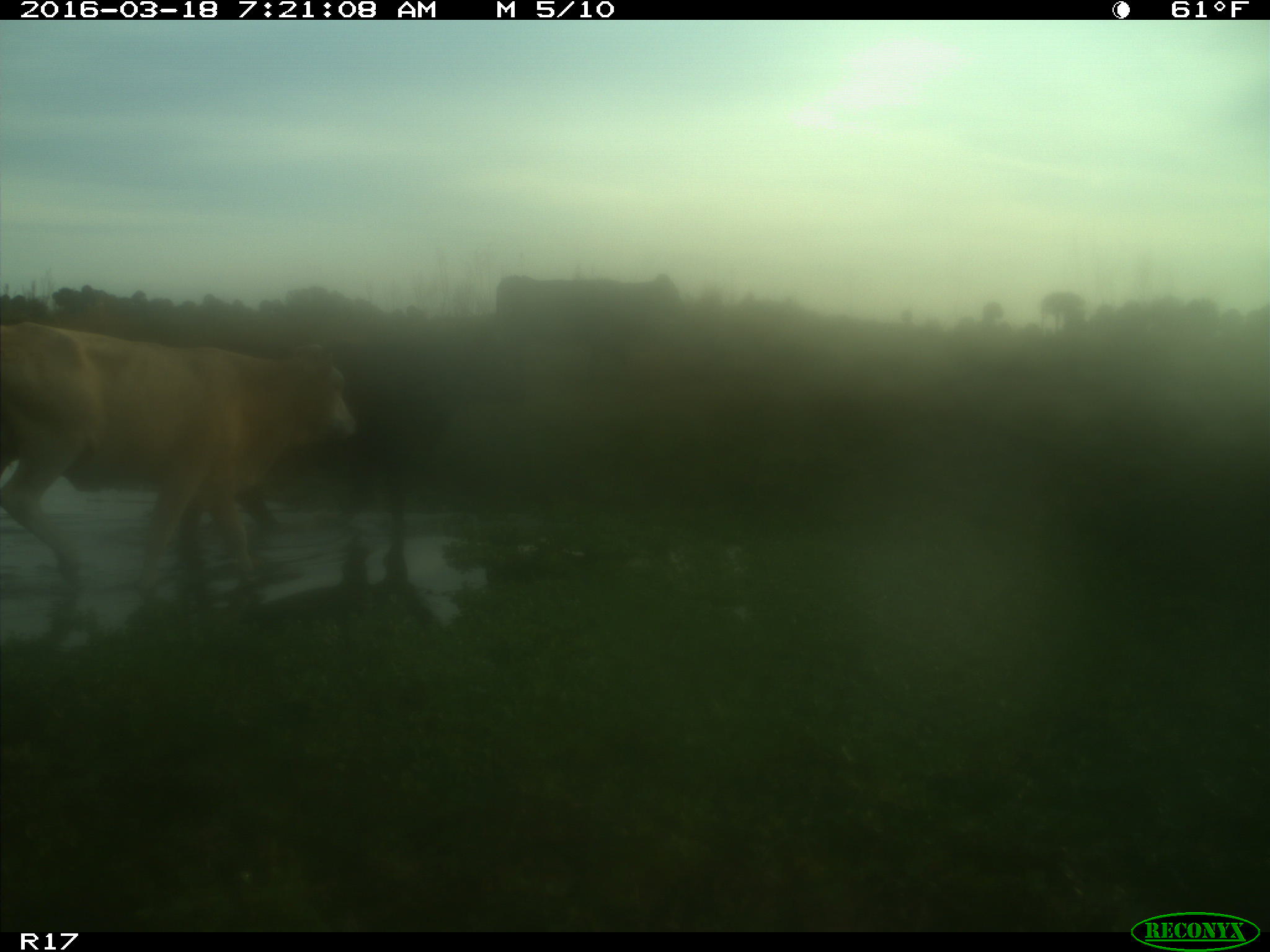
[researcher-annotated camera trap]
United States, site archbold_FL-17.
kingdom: Animalia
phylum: Chordata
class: Mammalia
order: Artiodactyla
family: Bovidae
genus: Bos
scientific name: Bos taurus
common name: domestic cow